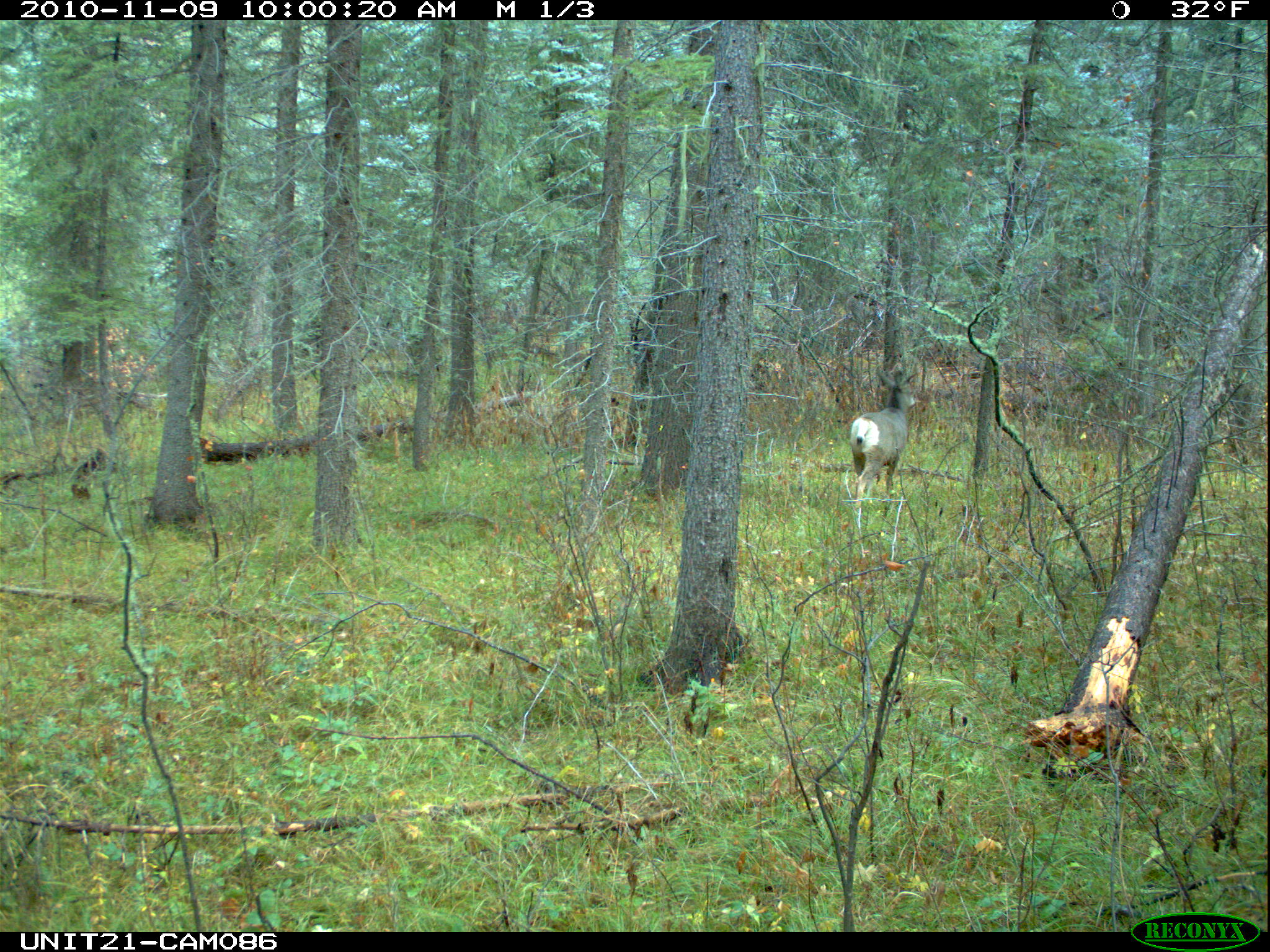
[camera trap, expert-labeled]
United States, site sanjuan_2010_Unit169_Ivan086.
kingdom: Animalia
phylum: Chordata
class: Mammalia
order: Artiodactyla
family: Cervidae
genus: Odocoileus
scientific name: Odocoileus hemionus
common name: mule deer